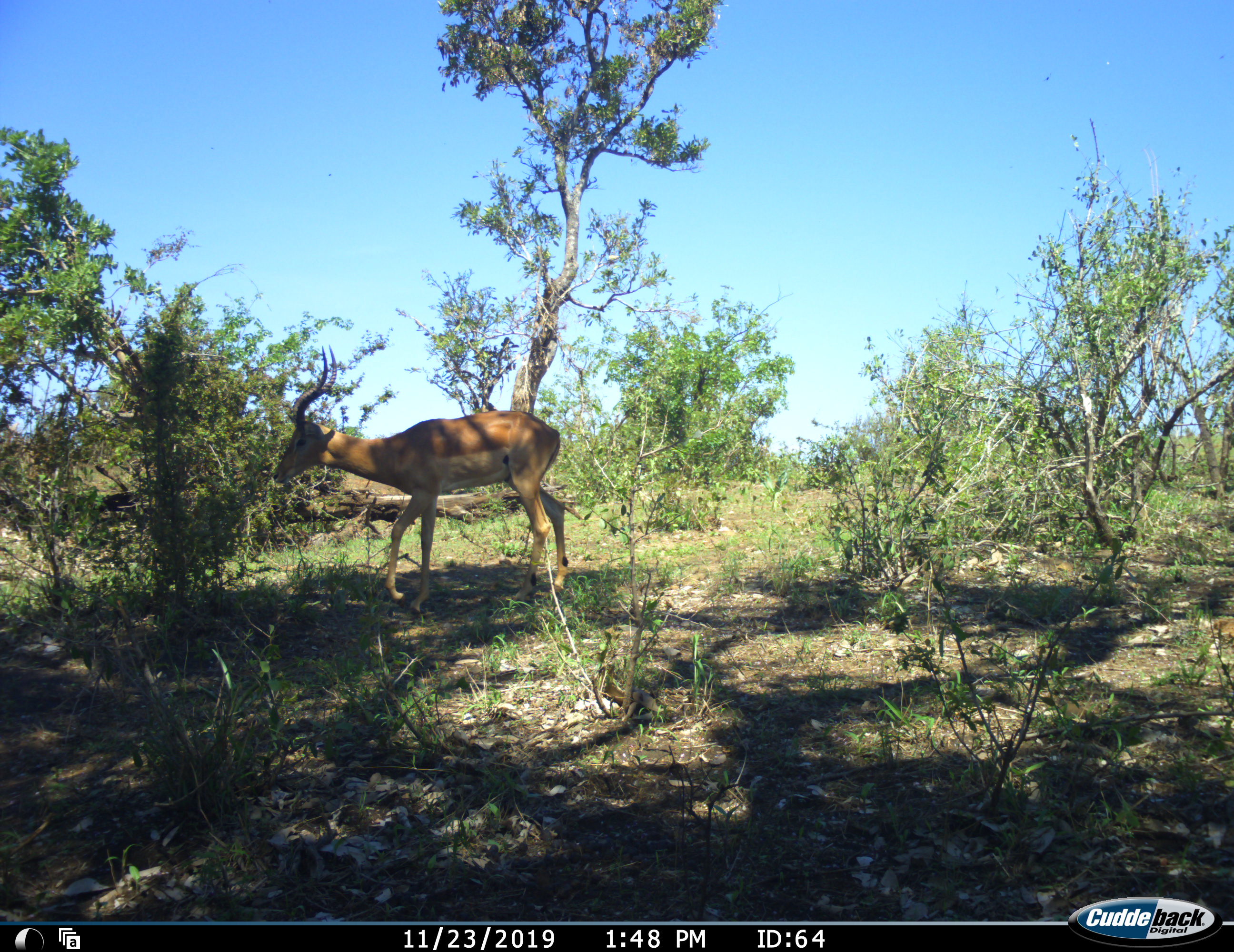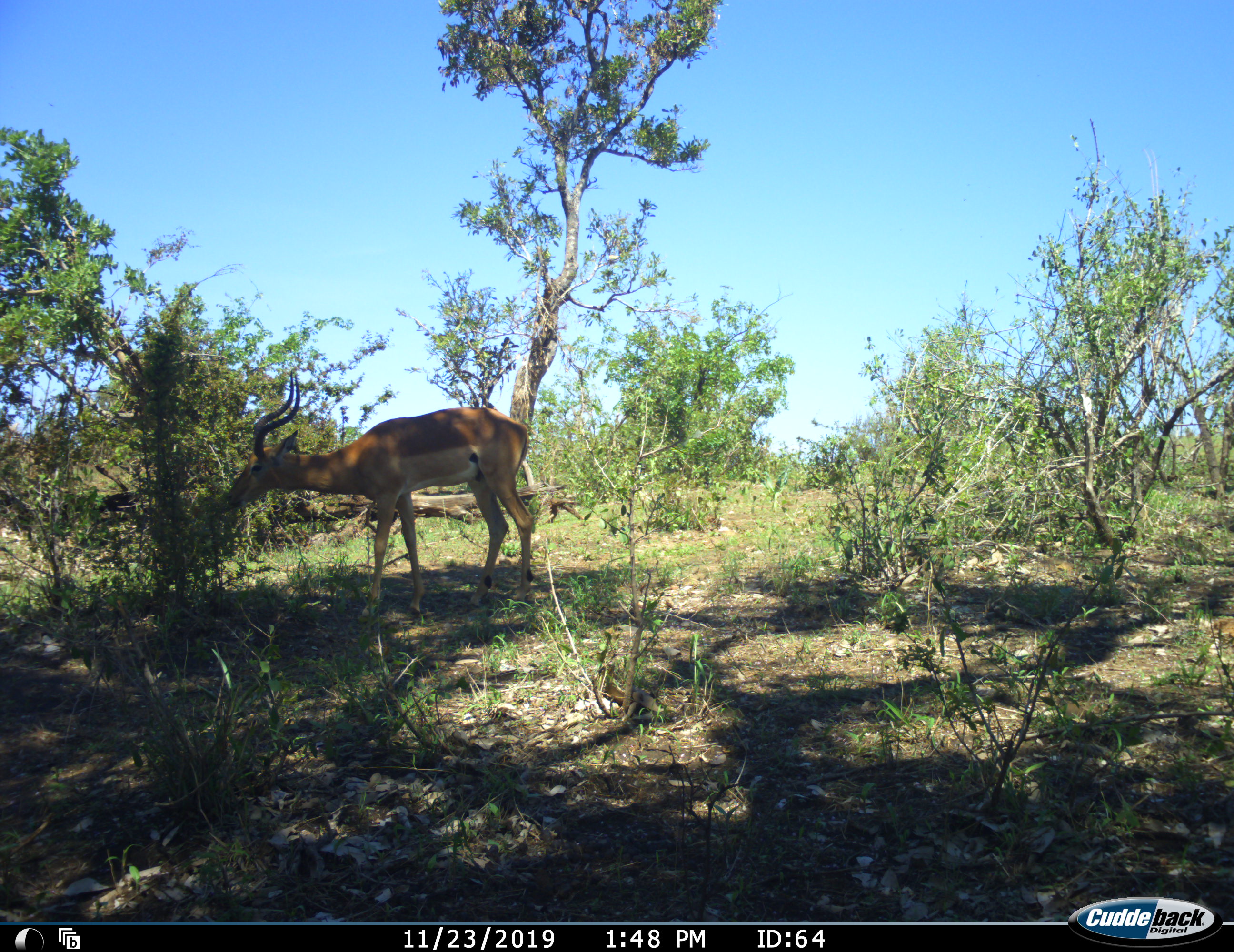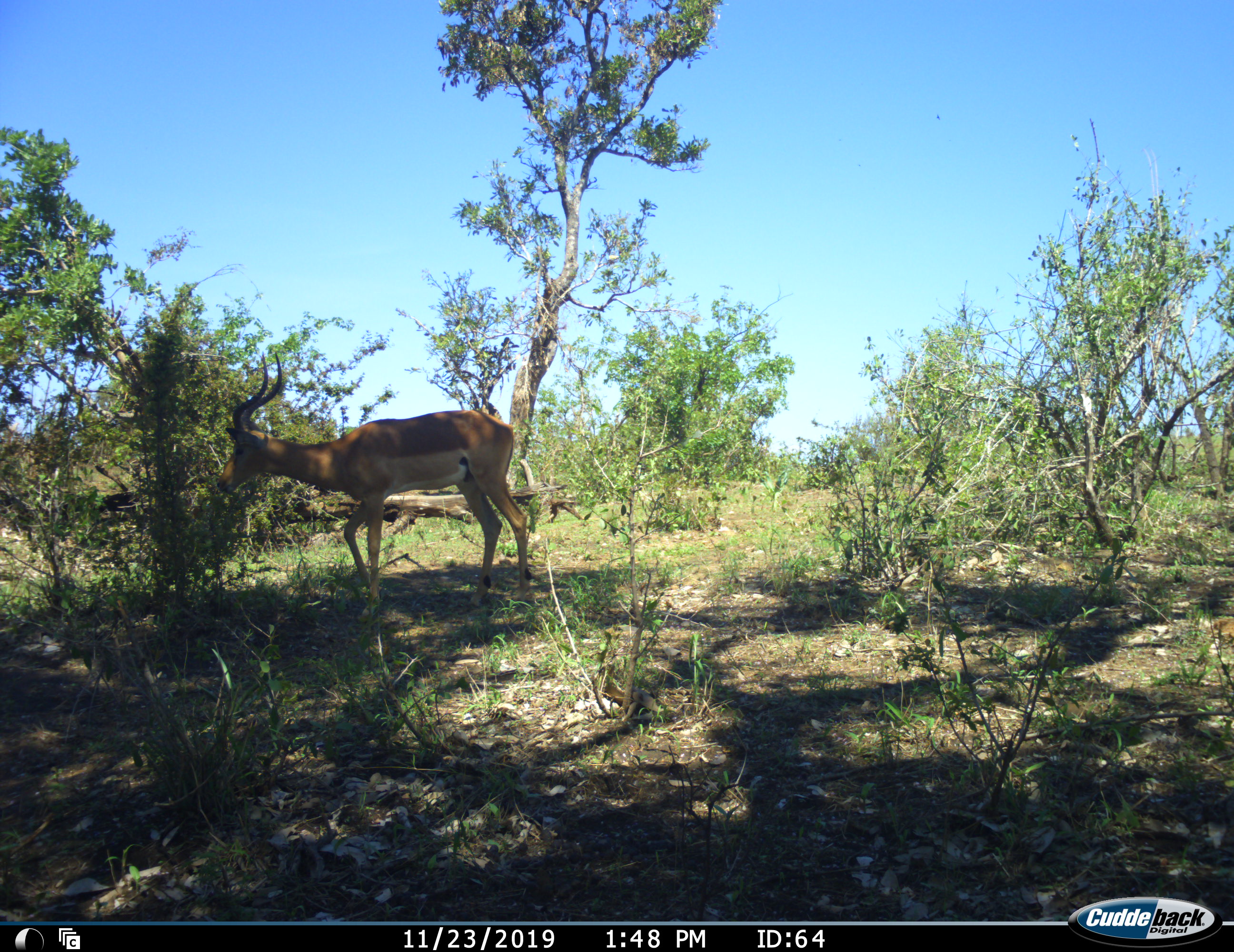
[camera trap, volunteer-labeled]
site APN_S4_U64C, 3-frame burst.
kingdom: Animalia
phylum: Chordata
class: Mammalia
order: Artiodactyla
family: Bovidae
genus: Aepyceros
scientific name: Aepyceros melampus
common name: impala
Impala (Aepyceros melampus), count 1. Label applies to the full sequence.